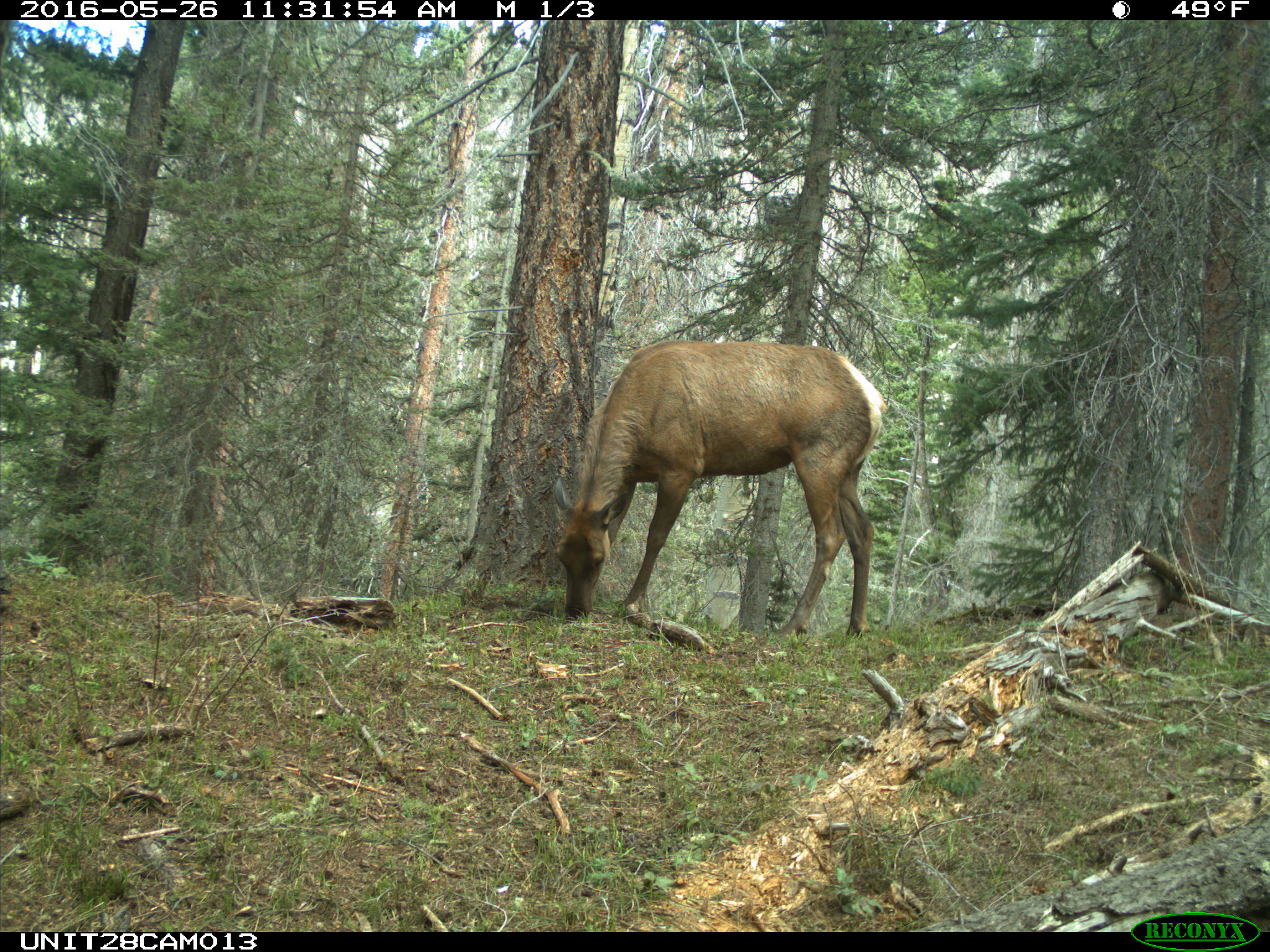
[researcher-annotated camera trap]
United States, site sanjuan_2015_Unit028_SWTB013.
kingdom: Animalia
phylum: Chordata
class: Mammalia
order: Artiodactyla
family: Cervidae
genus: Cervus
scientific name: Cervus elaphus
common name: red deer